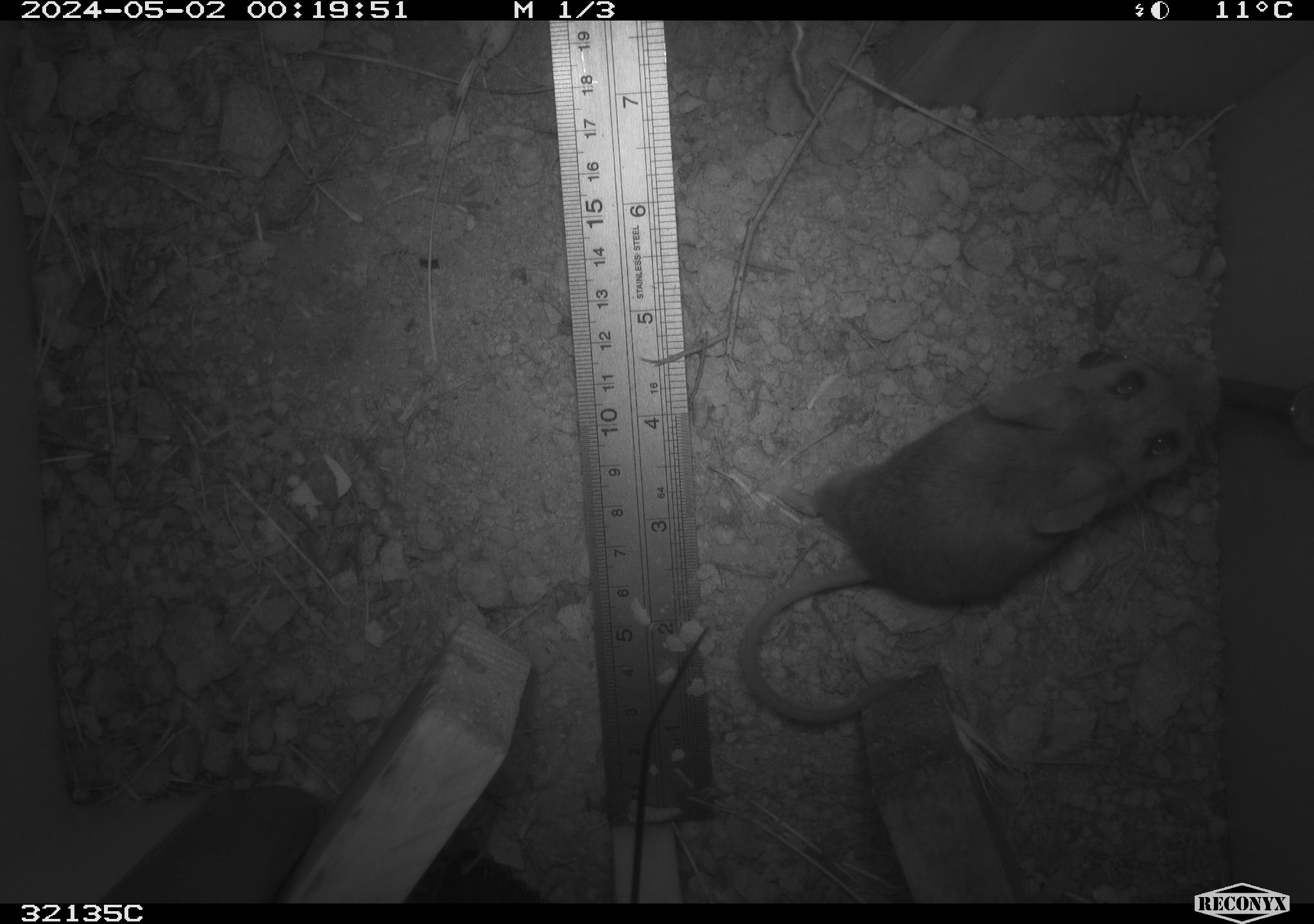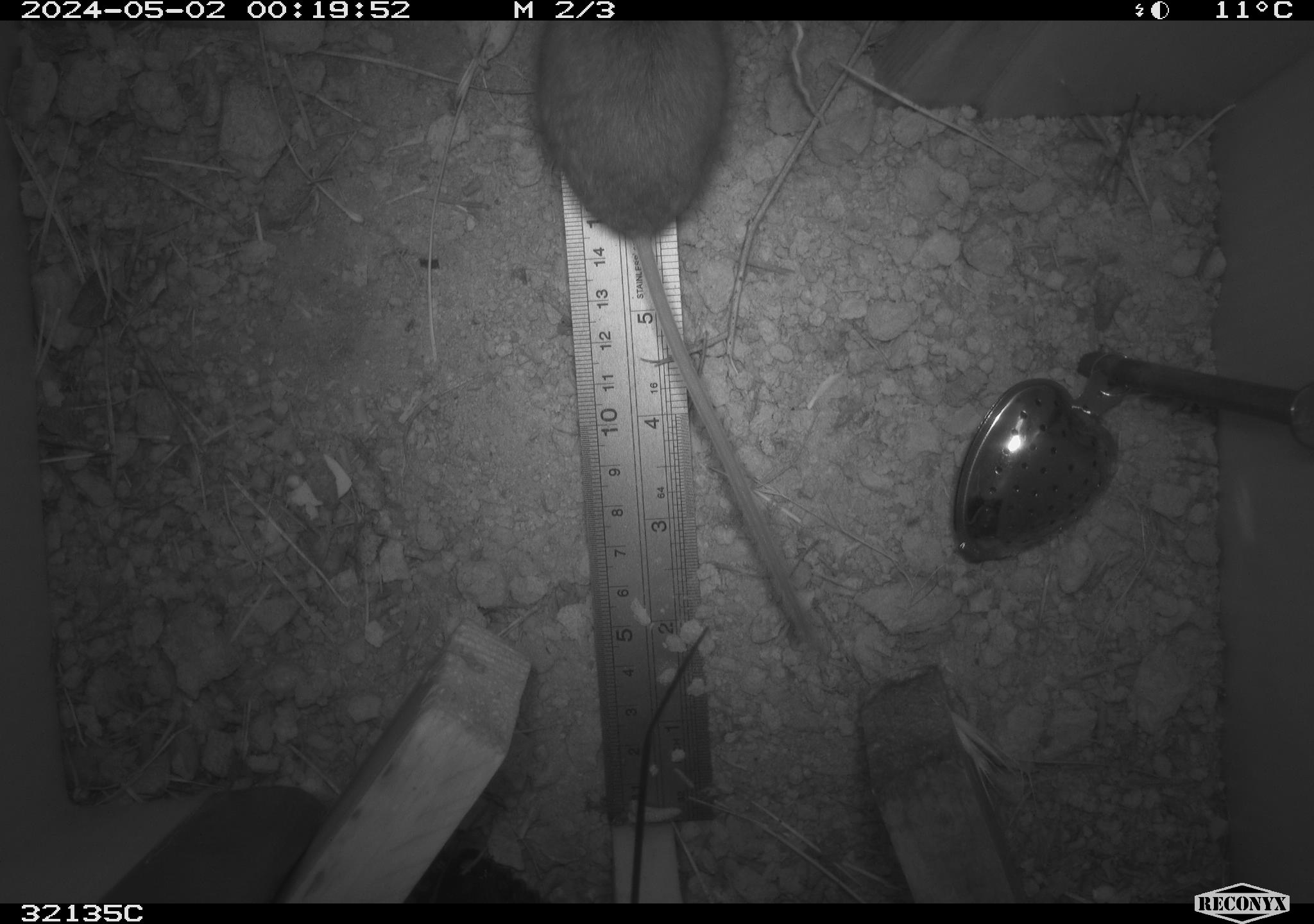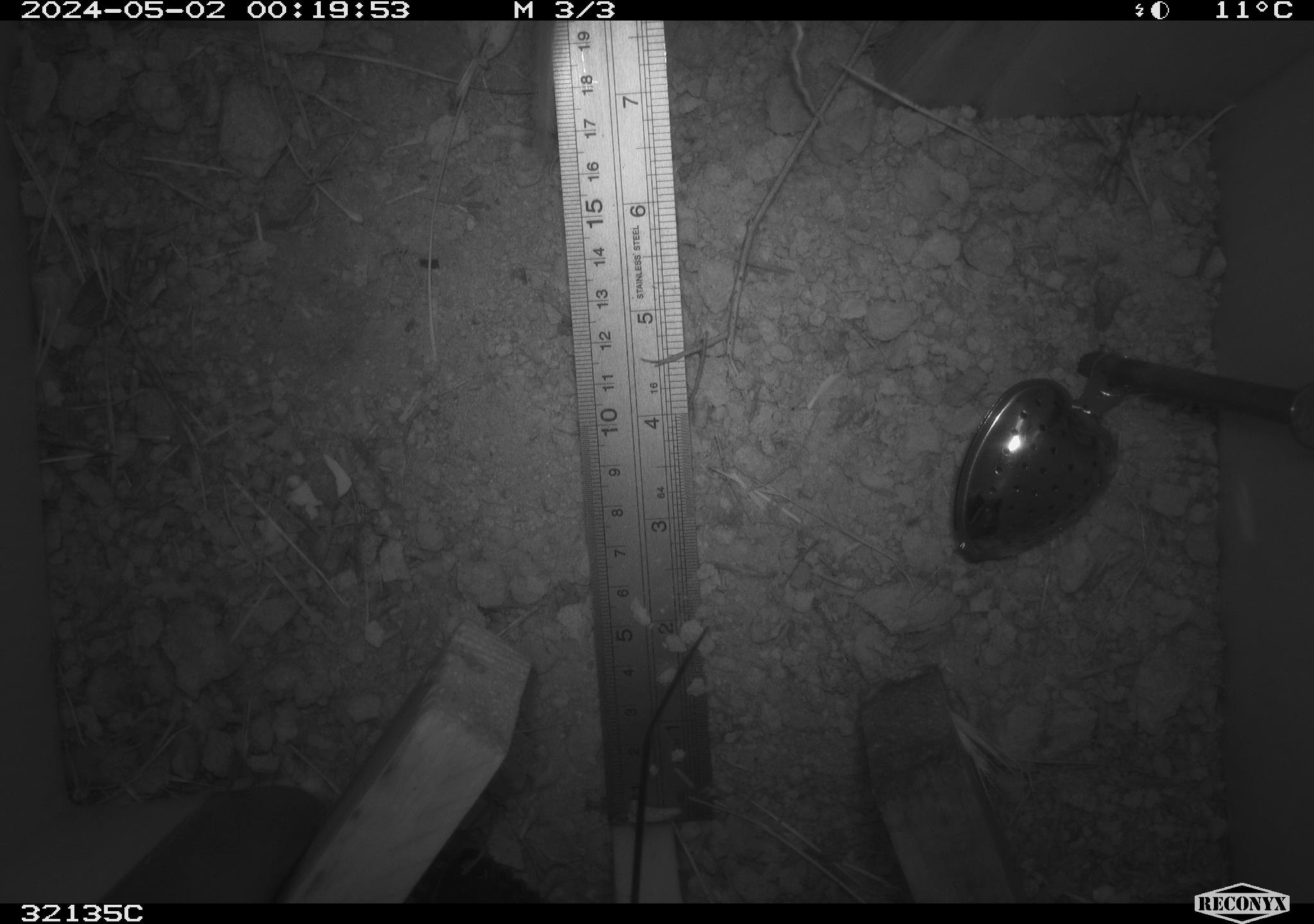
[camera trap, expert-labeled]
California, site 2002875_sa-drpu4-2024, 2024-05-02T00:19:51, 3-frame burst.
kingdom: Animalia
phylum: Chordata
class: Mammalia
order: Rodentia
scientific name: Rodentia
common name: rodent